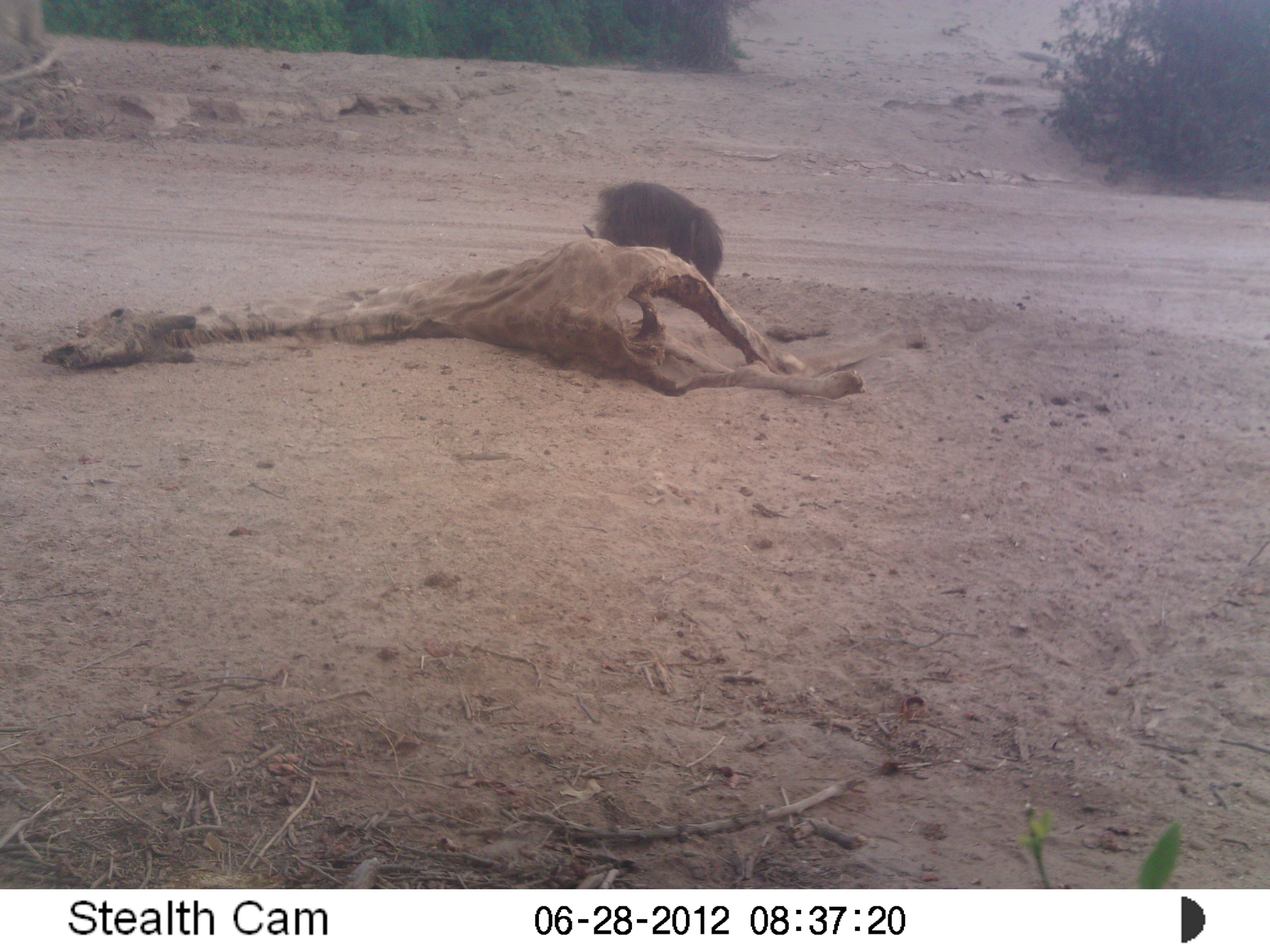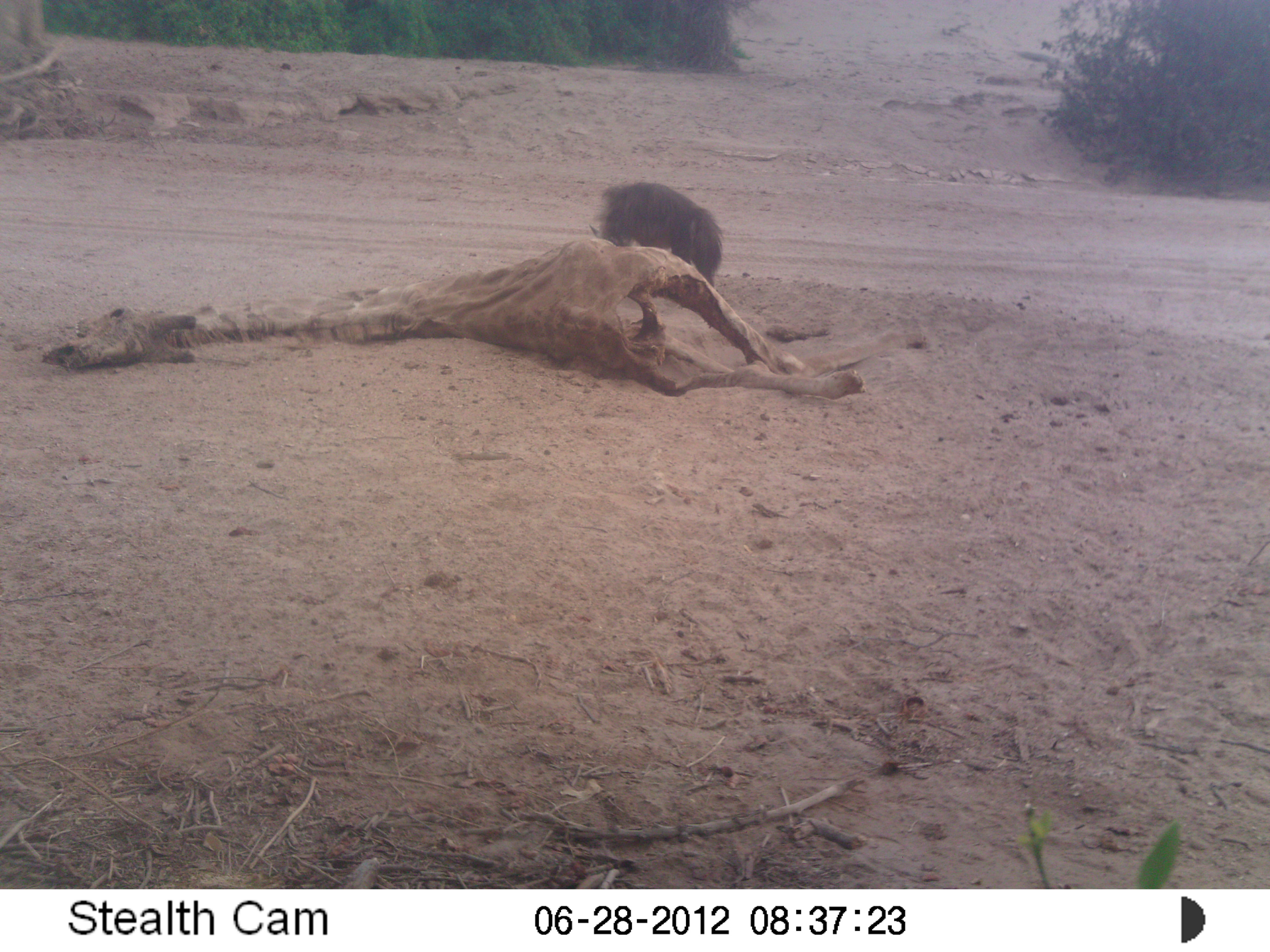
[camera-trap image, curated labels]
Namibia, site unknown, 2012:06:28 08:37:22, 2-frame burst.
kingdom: Animalia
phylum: Chordata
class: Mammalia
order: Carnivora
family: Hyaenidae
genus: Parahyaena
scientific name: Parahyaena brunnea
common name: brown hyena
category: hyaena brunnea